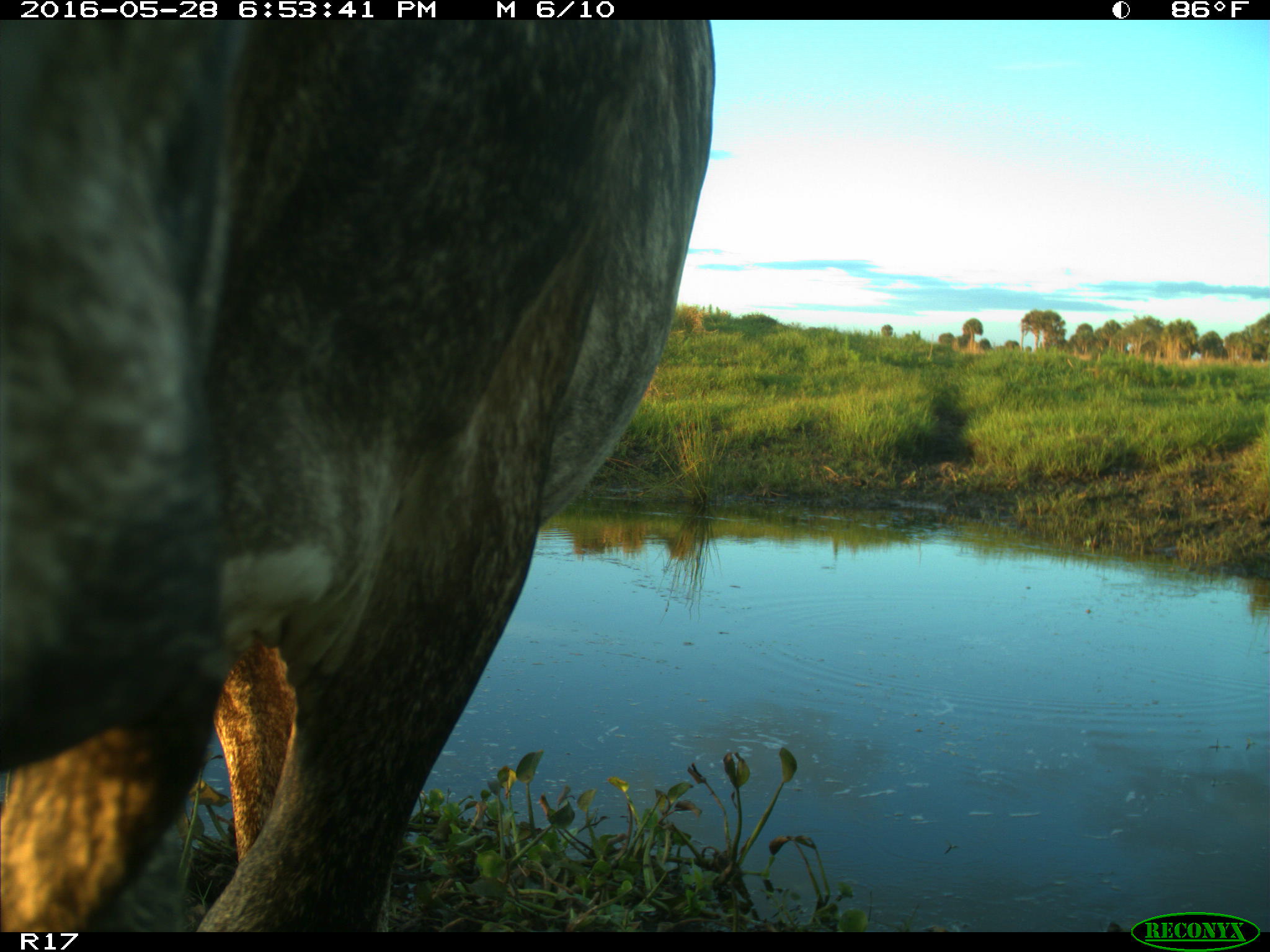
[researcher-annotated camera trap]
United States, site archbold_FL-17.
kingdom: Animalia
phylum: Chordata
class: Mammalia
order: Artiodactyla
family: Bovidae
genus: Bos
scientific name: Bos taurus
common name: domestic cow